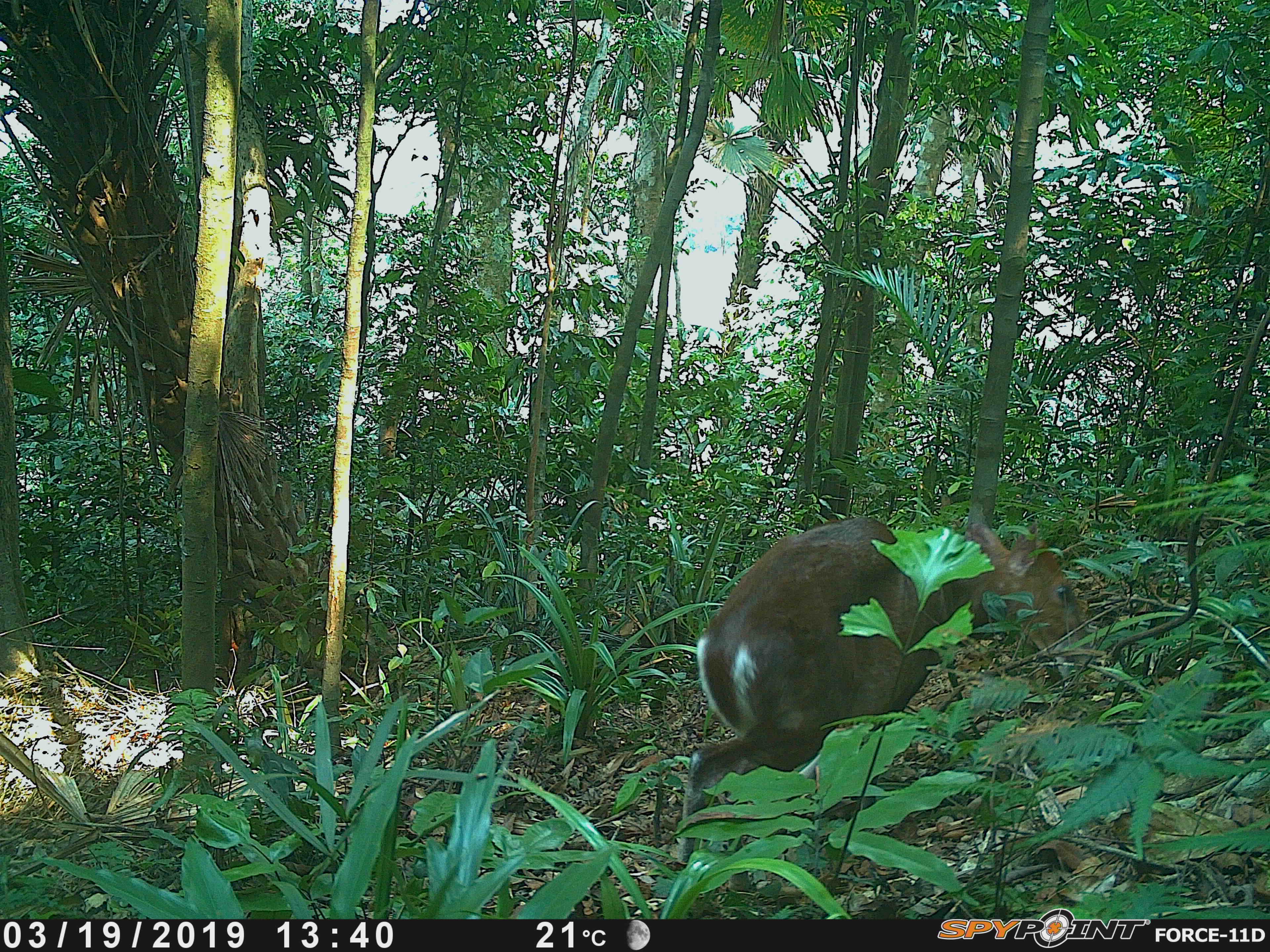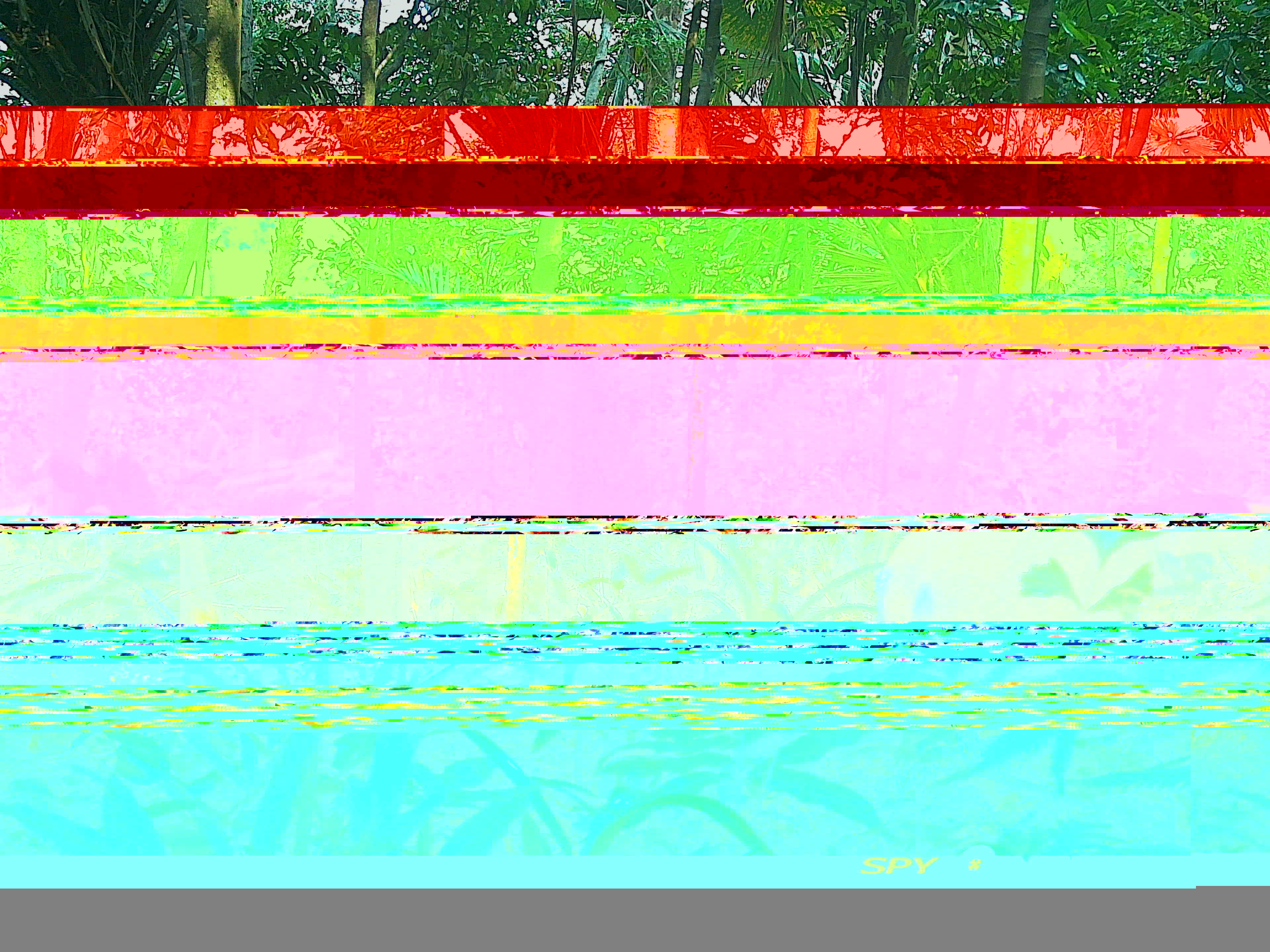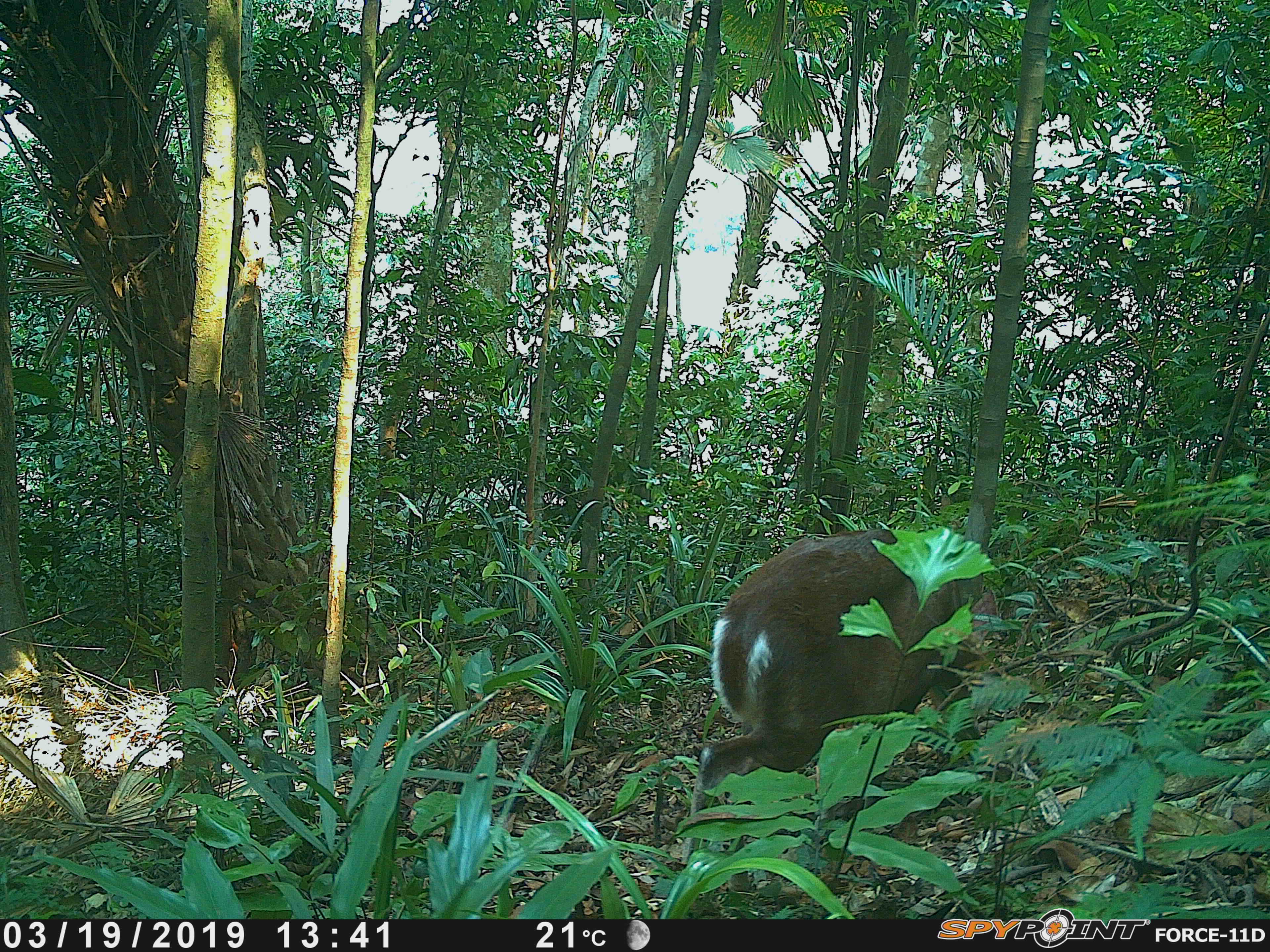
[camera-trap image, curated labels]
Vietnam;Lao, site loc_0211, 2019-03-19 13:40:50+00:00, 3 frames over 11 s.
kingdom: Animalia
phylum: Chordata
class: Mammalia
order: Artiodactyla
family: Cervidae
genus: Muntiacus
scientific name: Muntiacus rooseveltorum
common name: roosevelt's muntjac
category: roosevelts muntjac group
Roosevelts muntjac group (roosevelt's muntjac) (Muntiacus rooseveltorum). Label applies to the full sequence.